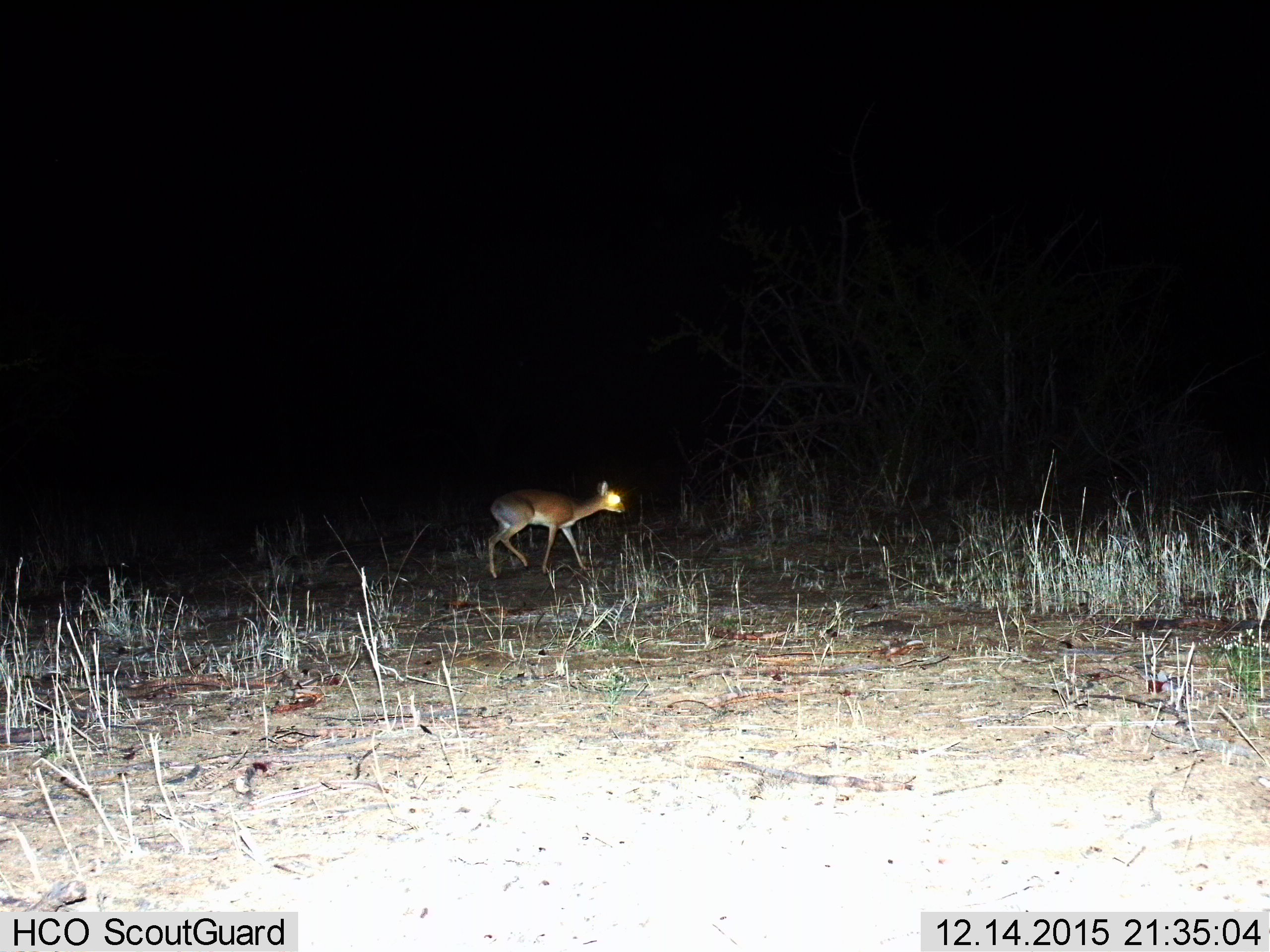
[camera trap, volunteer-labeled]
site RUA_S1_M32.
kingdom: Animalia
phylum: Chordata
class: Mammalia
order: Artiodactyla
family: Bovidae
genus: Madoqua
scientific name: Madoqua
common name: dik-dik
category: dikdik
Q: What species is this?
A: Dikdik (dik-dik) (Madoqua).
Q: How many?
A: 1.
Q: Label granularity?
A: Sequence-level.